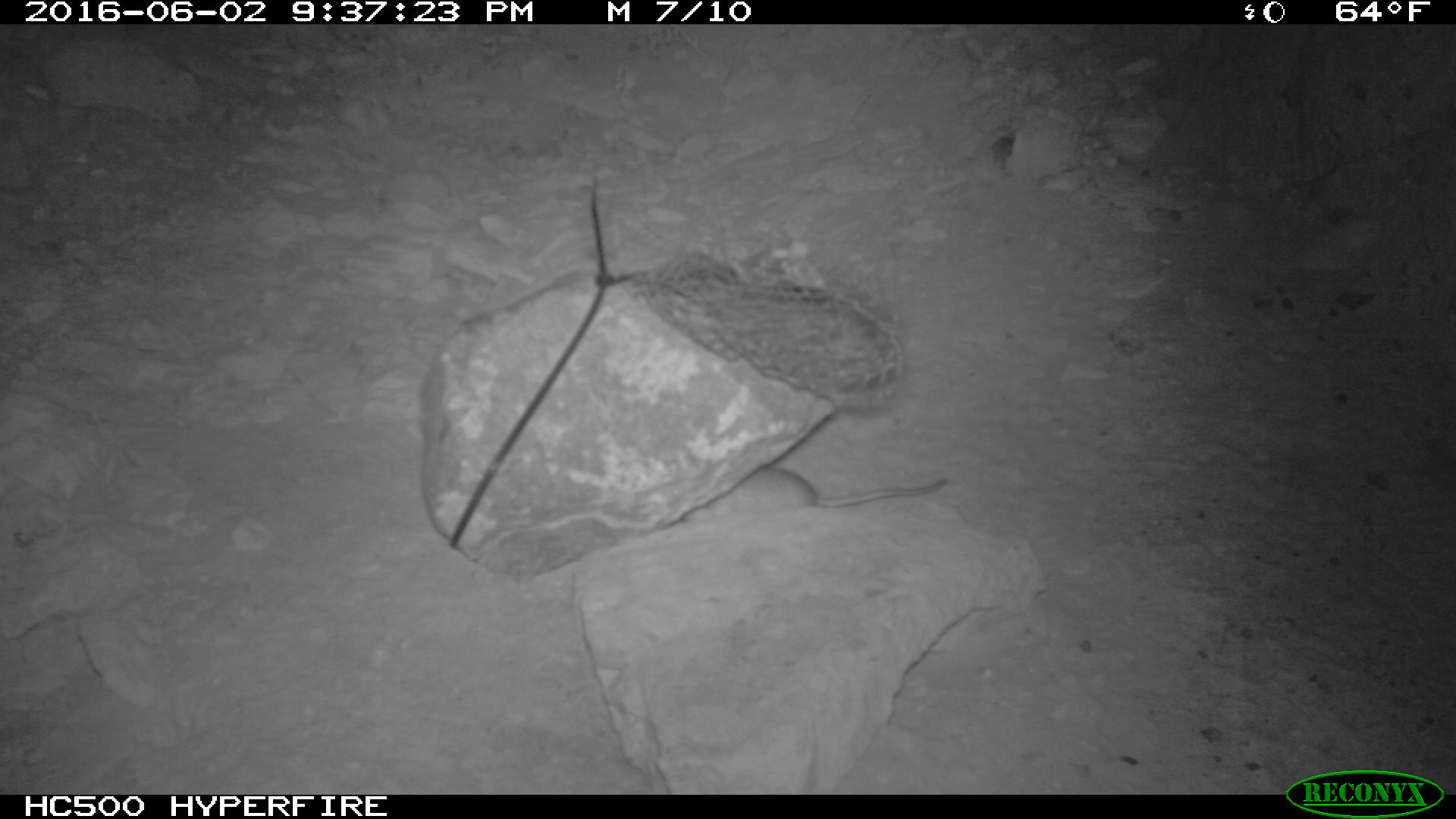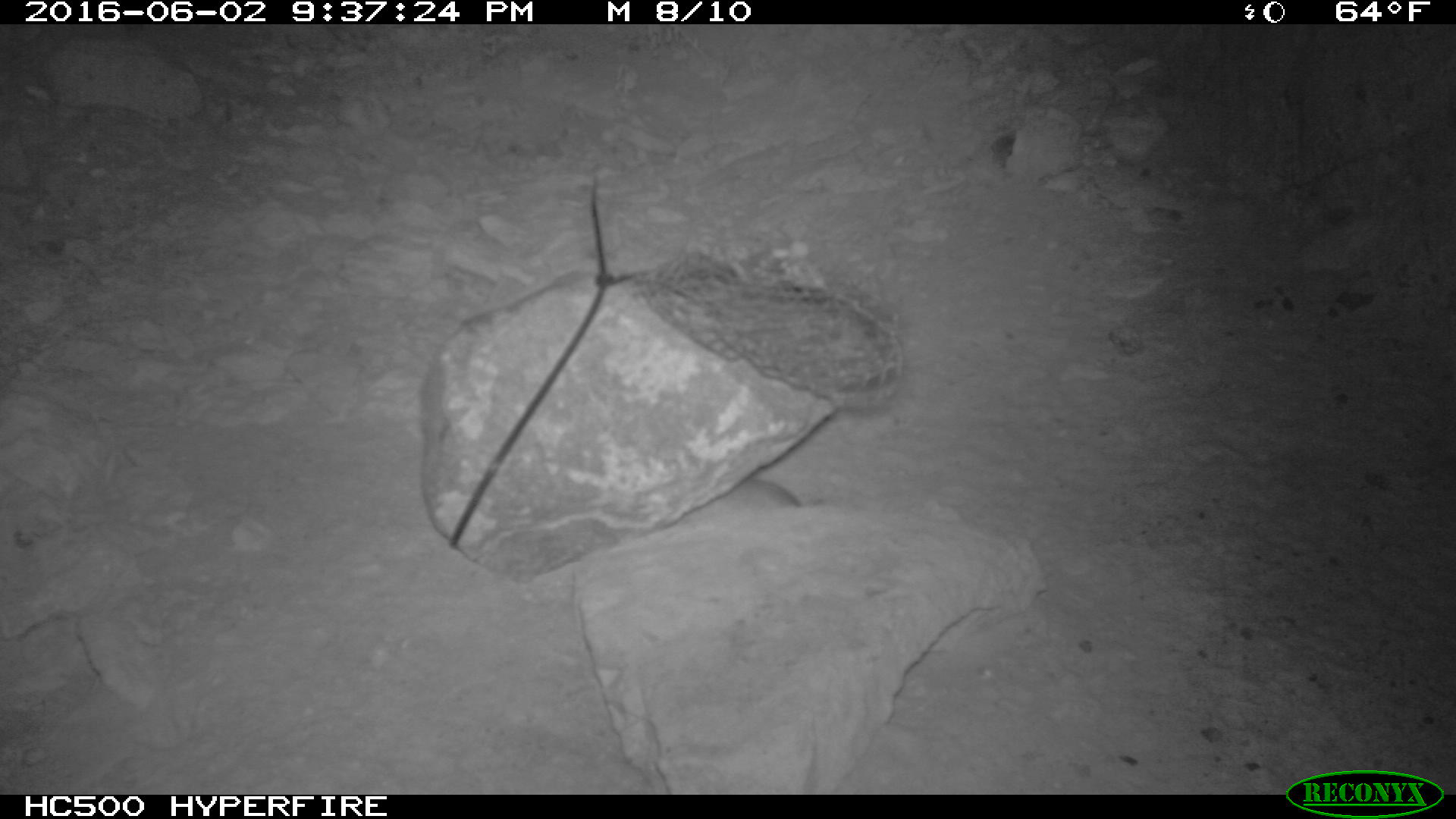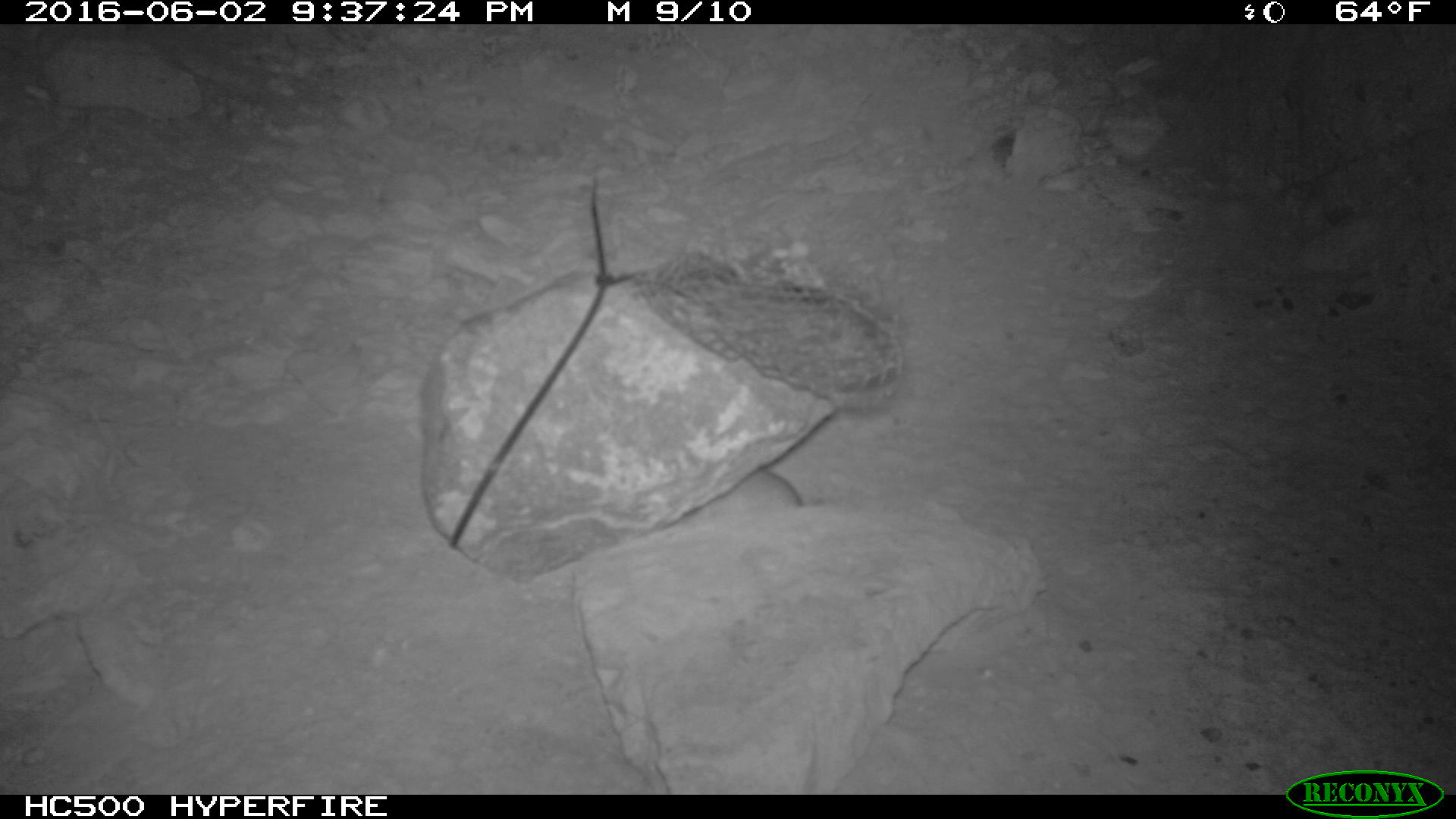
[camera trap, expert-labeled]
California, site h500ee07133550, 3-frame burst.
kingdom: Animalia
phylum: Chordata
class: Mammalia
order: Rodentia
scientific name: Rodentia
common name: rodent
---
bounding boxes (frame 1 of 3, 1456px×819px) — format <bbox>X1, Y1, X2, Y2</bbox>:
rodent: <bbox>683, 466, 946, 523</bbox>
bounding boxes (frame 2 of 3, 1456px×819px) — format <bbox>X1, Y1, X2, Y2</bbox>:
rodent: <bbox>667, 475, 802, 527</bbox>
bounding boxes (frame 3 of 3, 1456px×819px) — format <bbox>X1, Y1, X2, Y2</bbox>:
rodent: <bbox>686, 469, 802, 519</bbox>